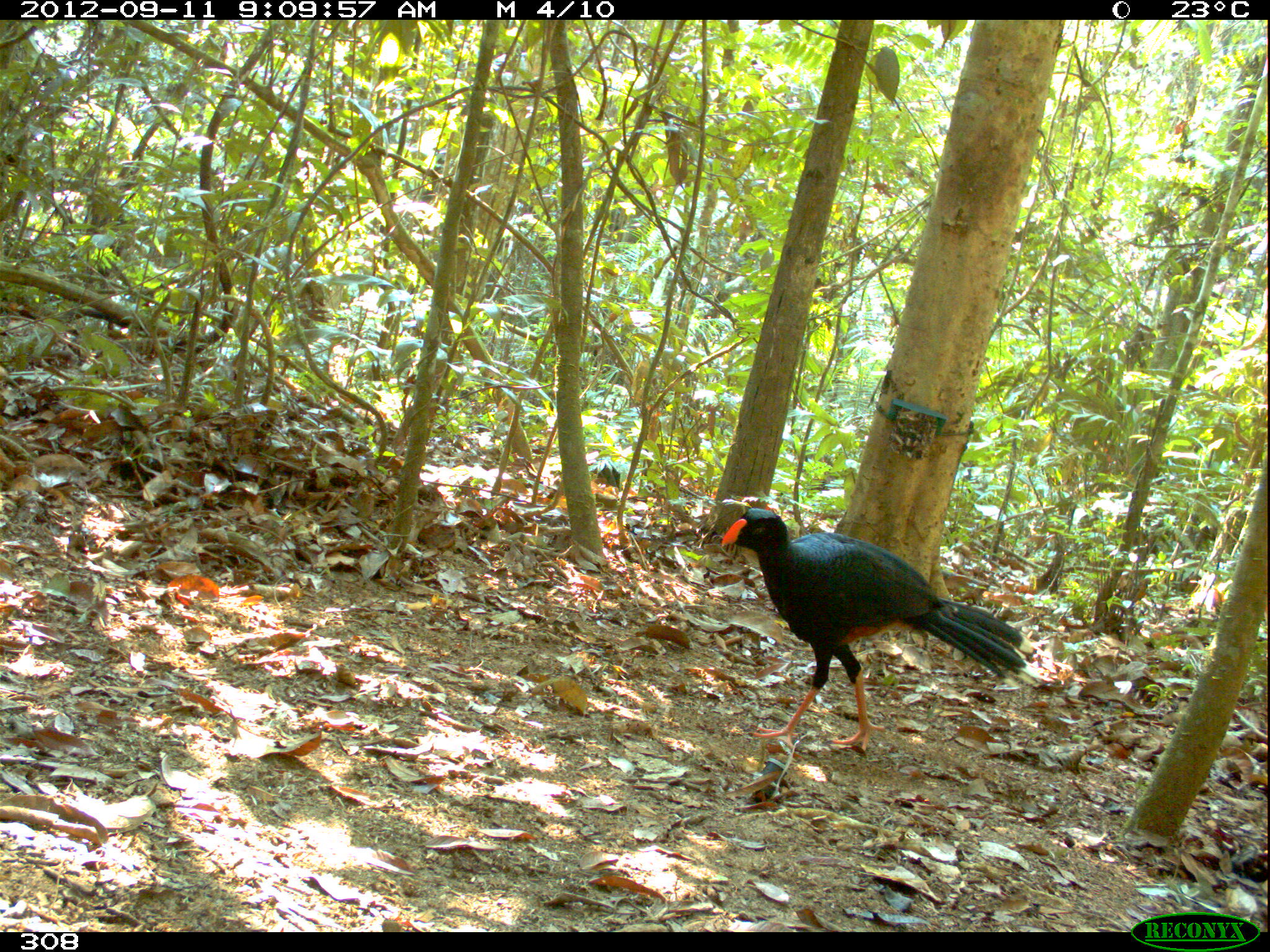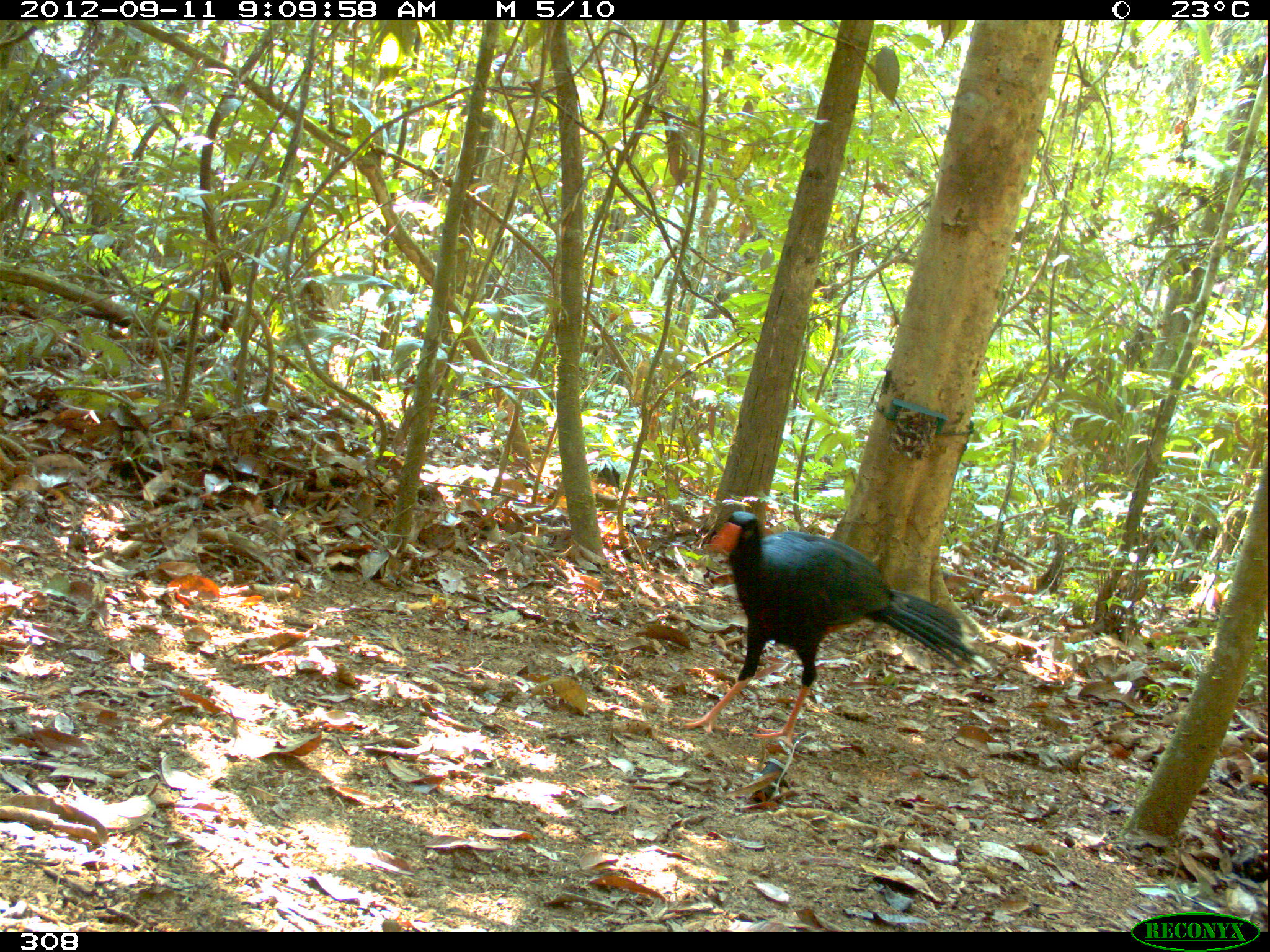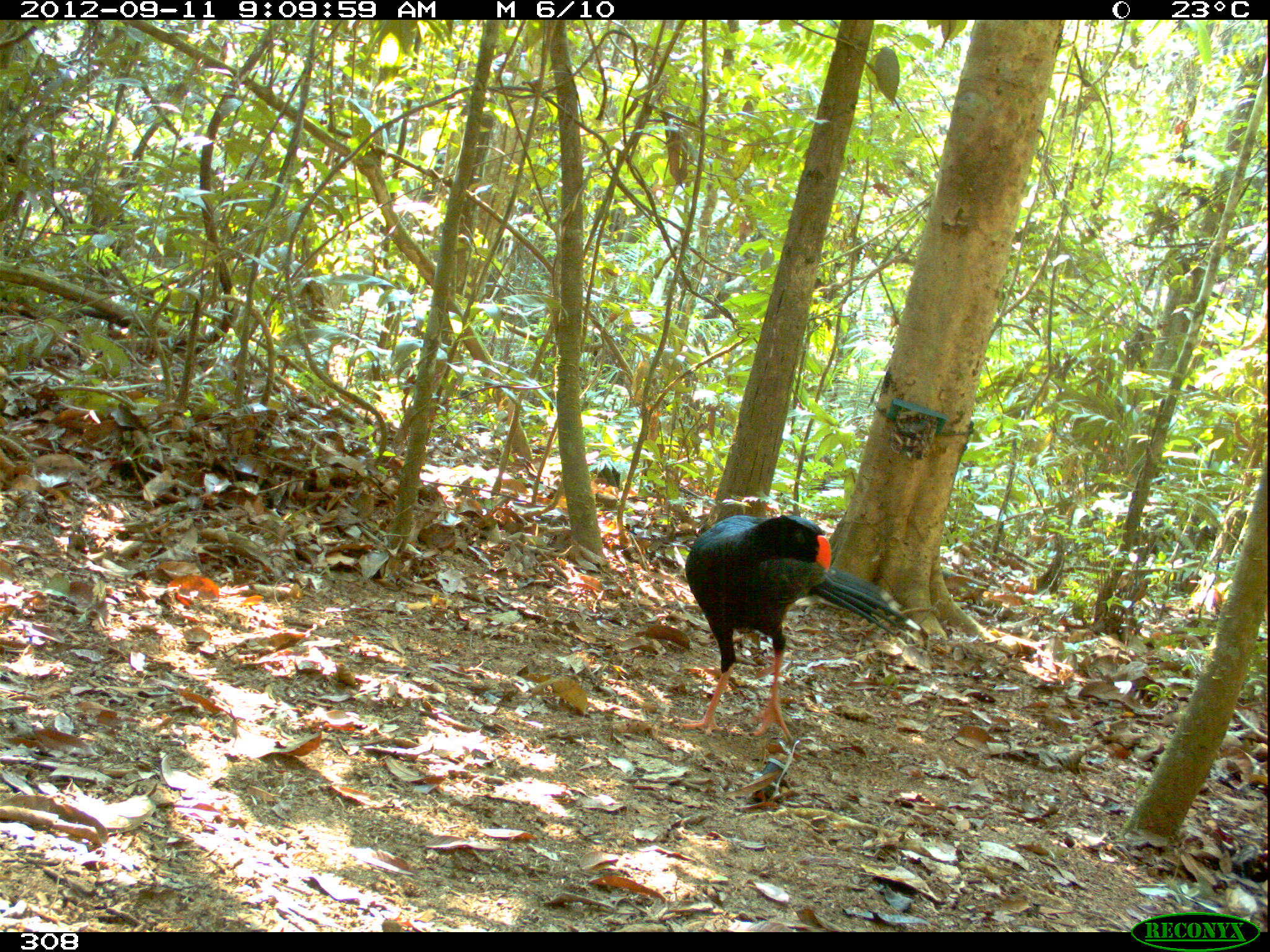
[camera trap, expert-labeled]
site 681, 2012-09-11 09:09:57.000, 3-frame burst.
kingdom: Animalia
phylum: Chordata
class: Aves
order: Galliformes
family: Cracidae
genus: Mitu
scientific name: Mitu tuberosum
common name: razor-billed curassow